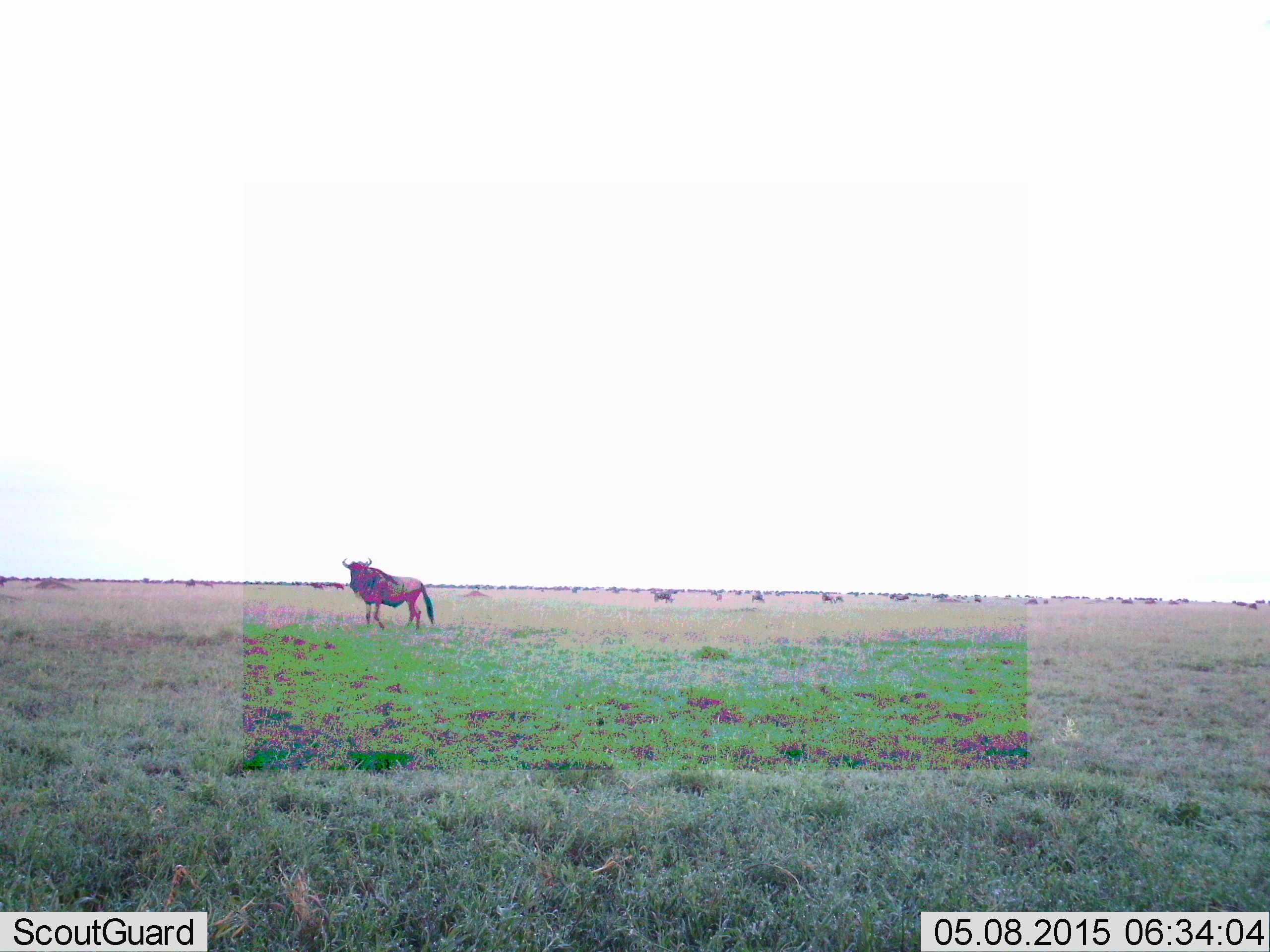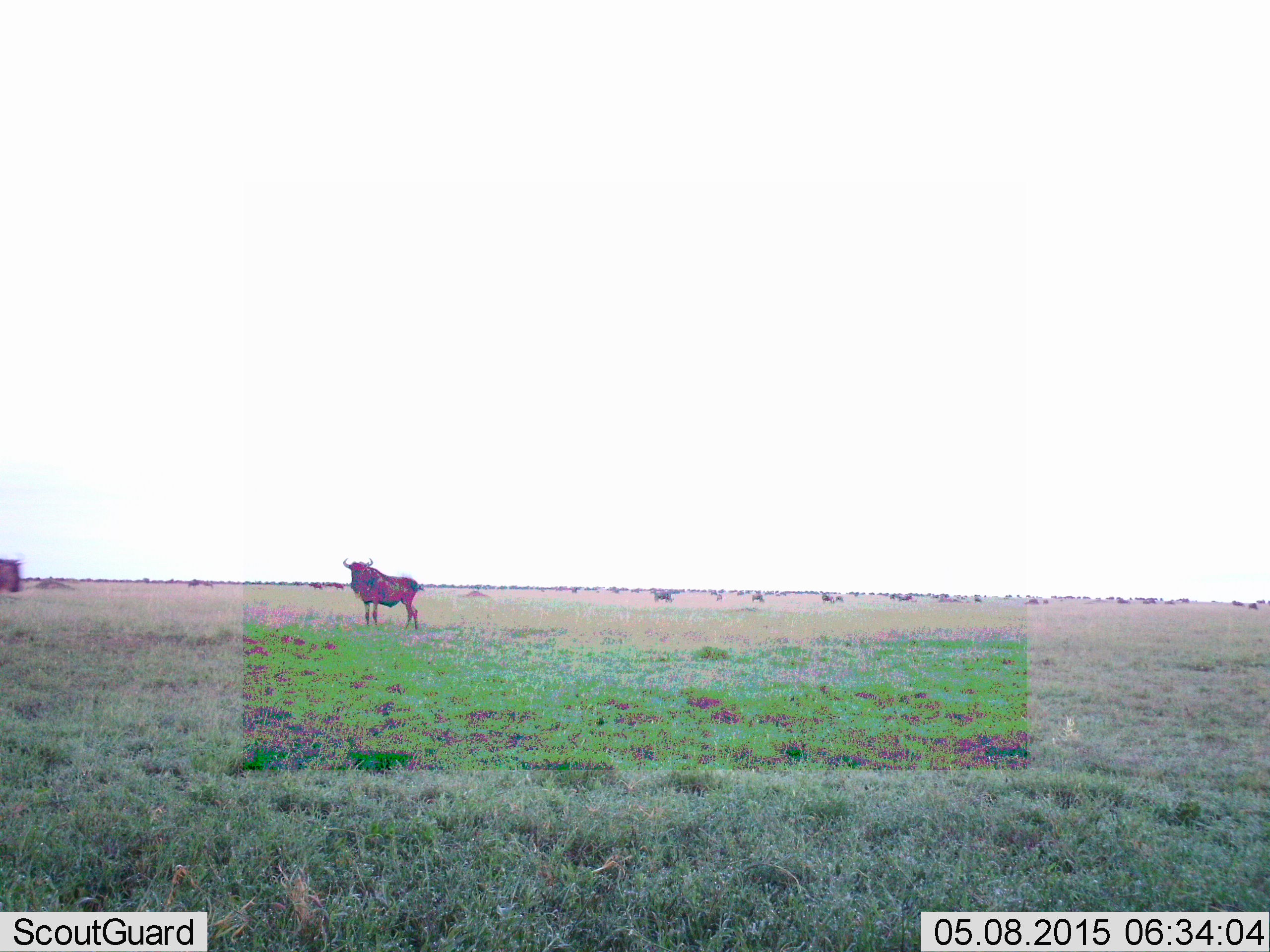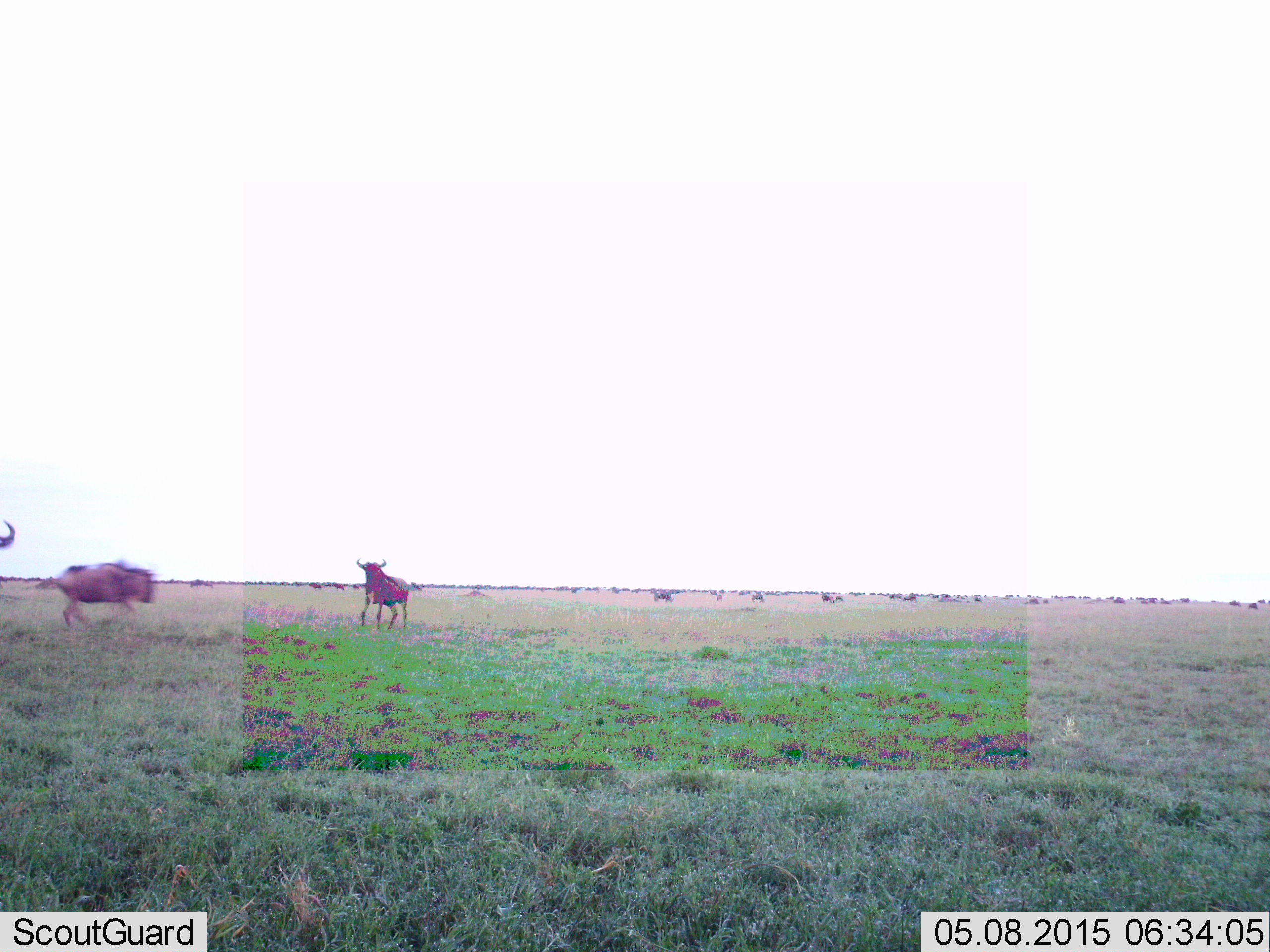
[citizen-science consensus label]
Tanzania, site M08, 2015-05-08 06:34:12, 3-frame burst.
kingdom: Animalia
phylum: Chordata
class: Mammalia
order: Artiodactyla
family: Bovidae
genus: Connochaetes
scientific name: Connochaetes taurinus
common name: blue wildebeest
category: wildebeest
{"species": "wildebeest (blue wildebeest) (Connochaetes taurinus)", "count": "11-50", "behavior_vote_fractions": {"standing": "100%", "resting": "10%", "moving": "40%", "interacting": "0%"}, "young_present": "0%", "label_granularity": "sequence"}